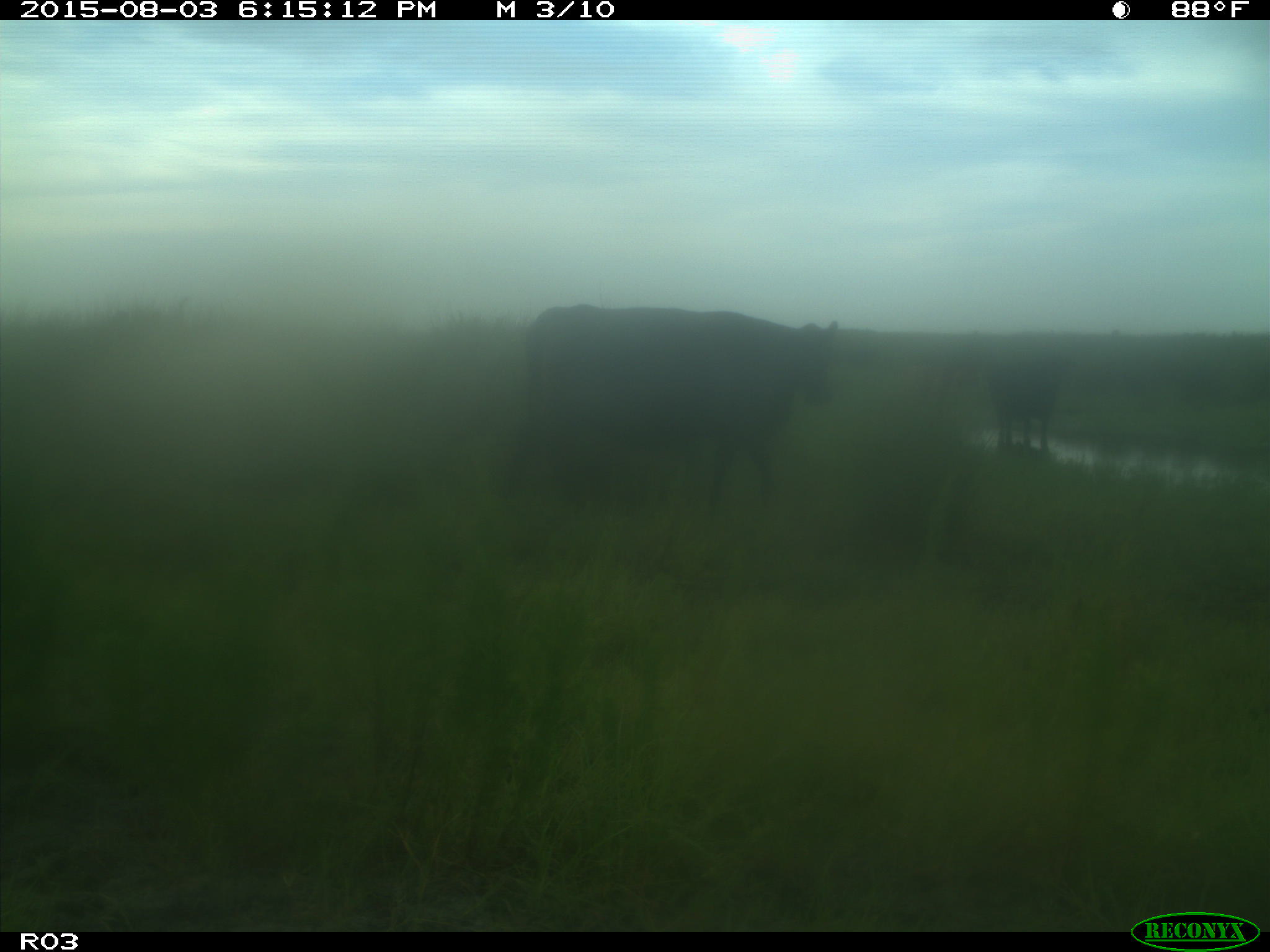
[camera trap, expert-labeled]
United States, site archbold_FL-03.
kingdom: Animalia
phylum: Chordata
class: Mammalia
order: Artiodactyla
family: Bovidae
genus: Bos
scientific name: Bos taurus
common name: domestic cow